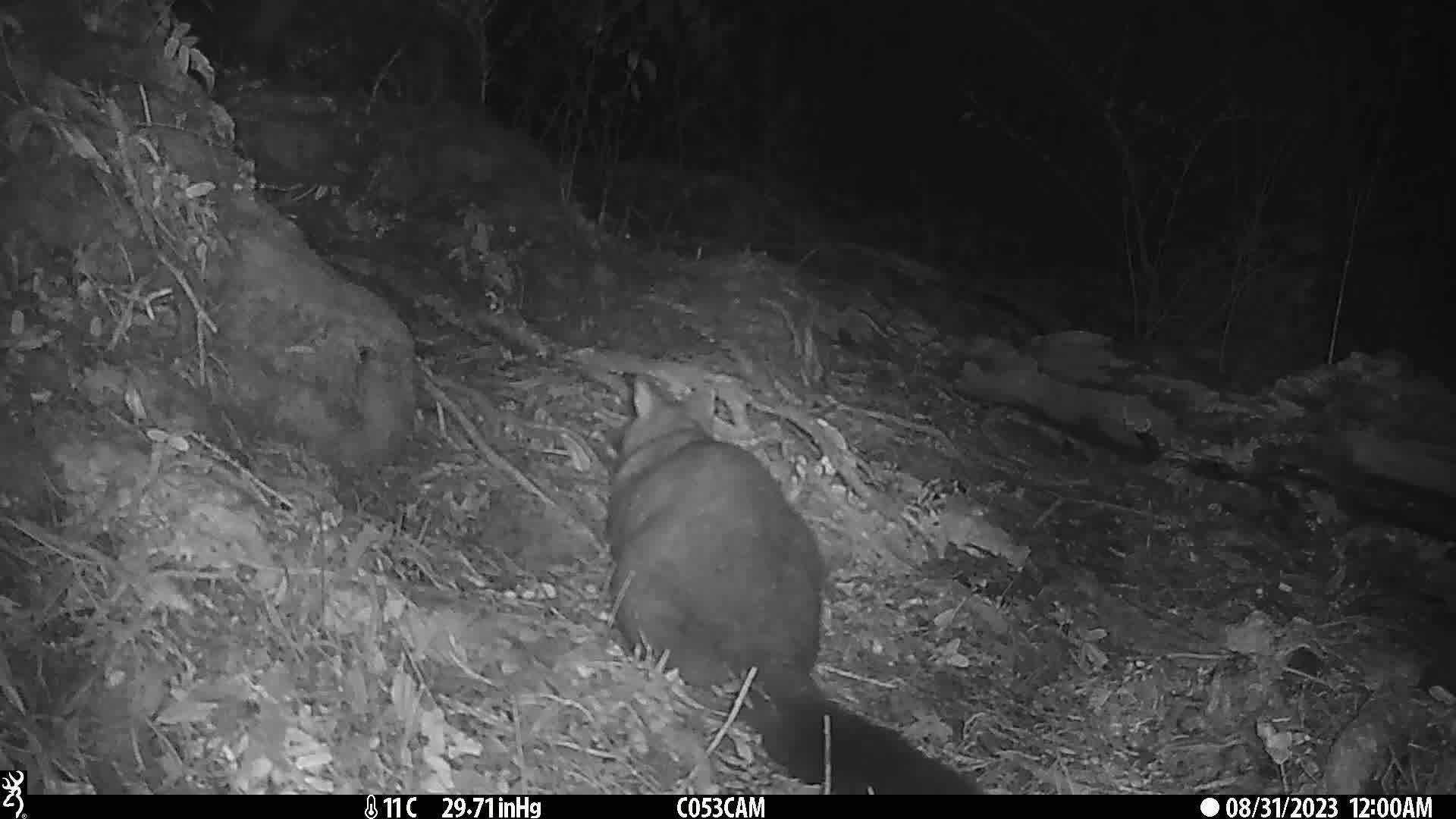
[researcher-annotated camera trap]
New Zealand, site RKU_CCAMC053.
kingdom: Animalia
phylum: Chordata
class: Mammalia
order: Diprotodontia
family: Phalangeridae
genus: Trichosurus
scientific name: Trichosurus vulpecula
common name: common brushtail possum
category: possum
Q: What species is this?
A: Possum (common brushtail possum) (Trichosurus vulpecula).